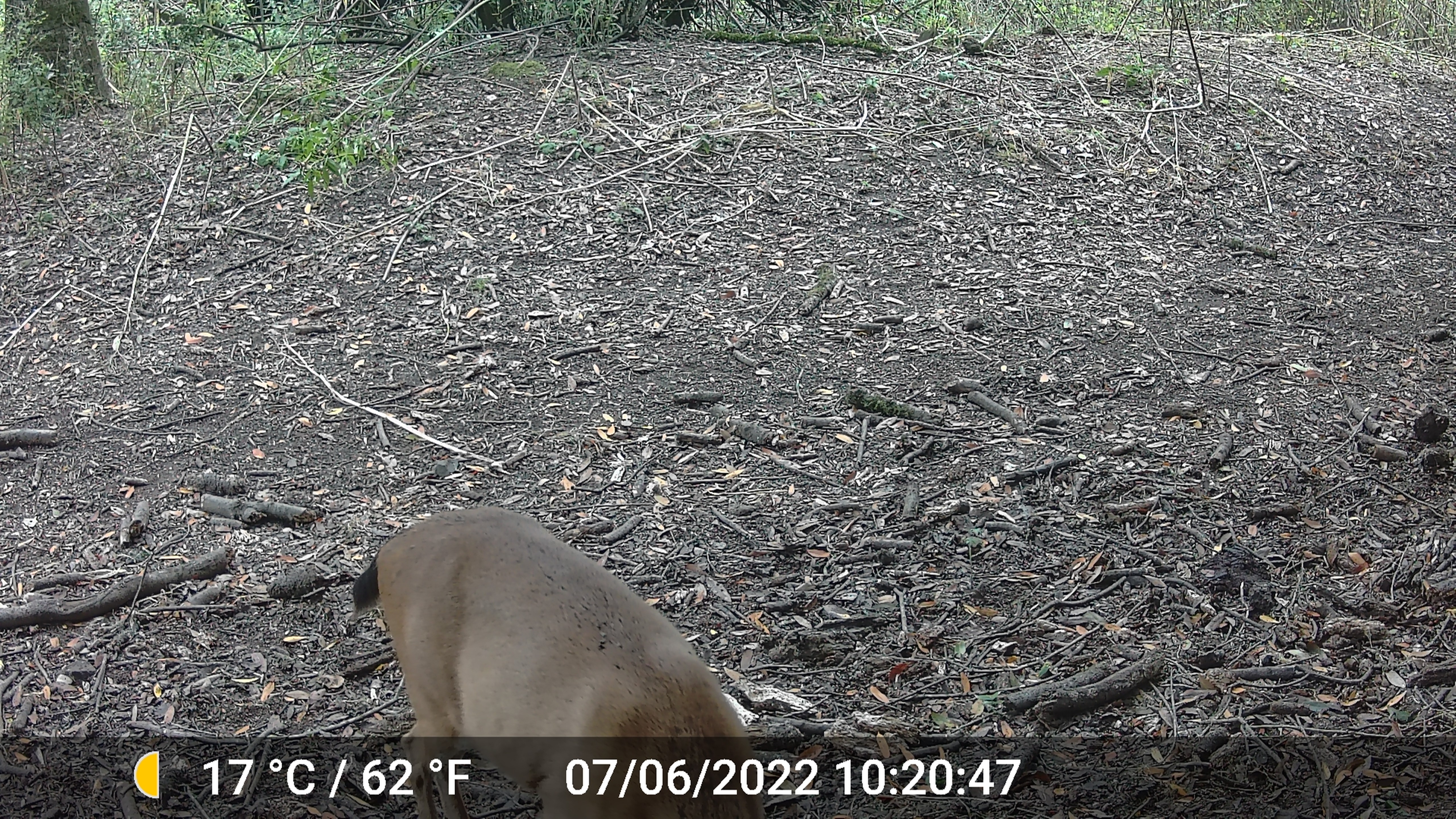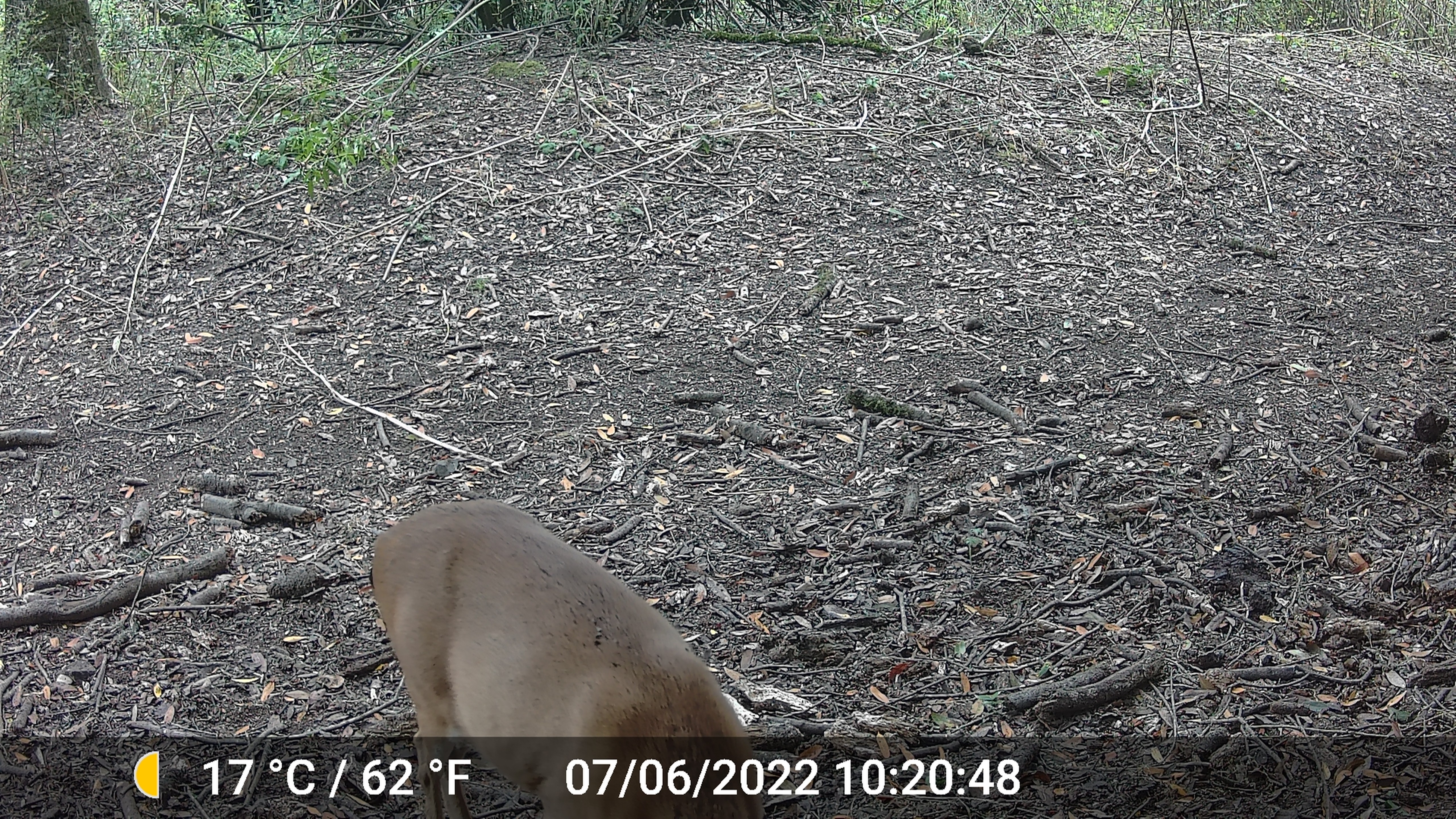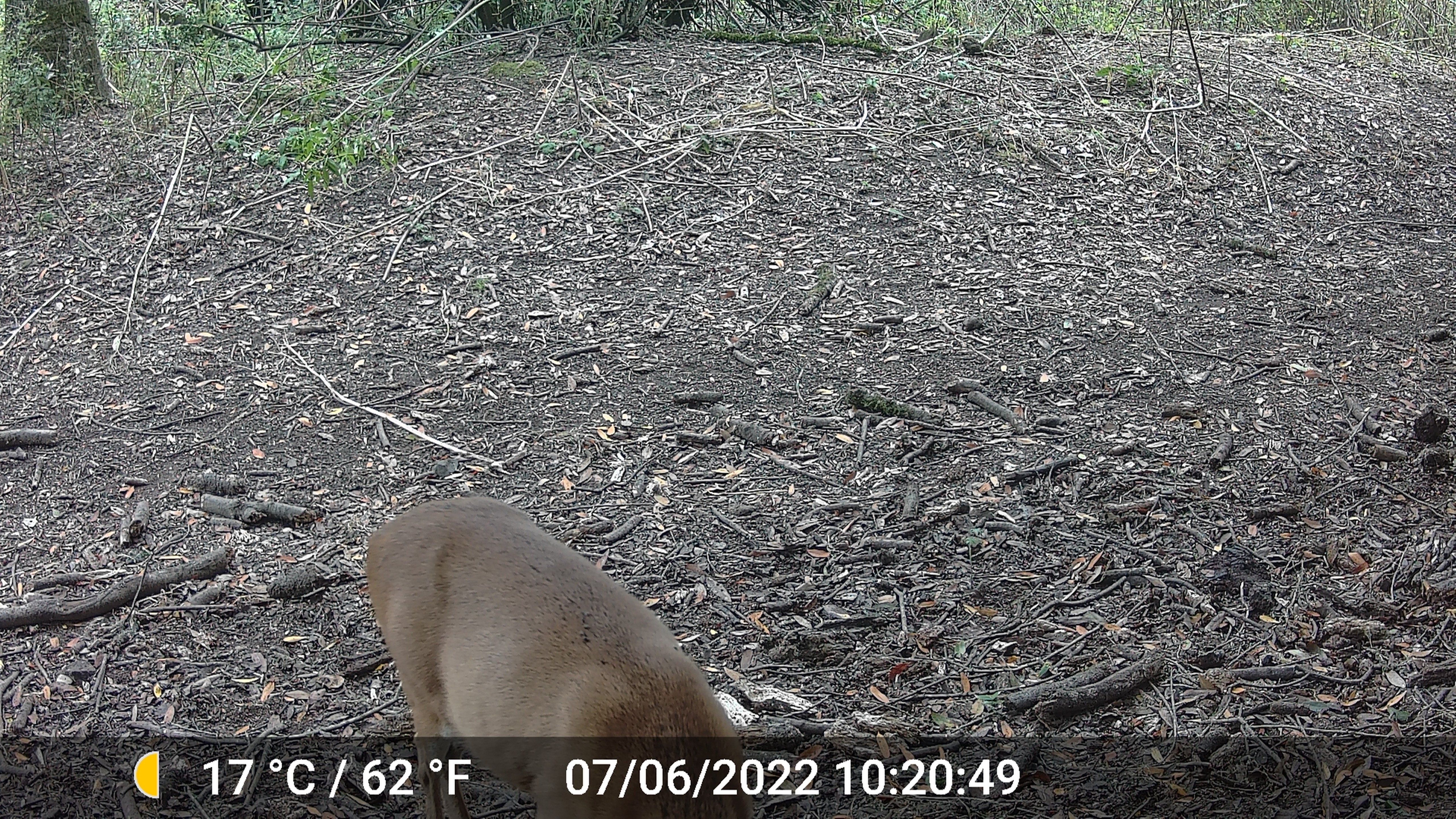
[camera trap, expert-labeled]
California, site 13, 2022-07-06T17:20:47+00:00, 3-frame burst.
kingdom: Animalia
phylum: Chordata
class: Mammalia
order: Artiodactyla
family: Cervidae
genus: Odocoileus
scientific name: Odocoileus hemionus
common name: mule deer